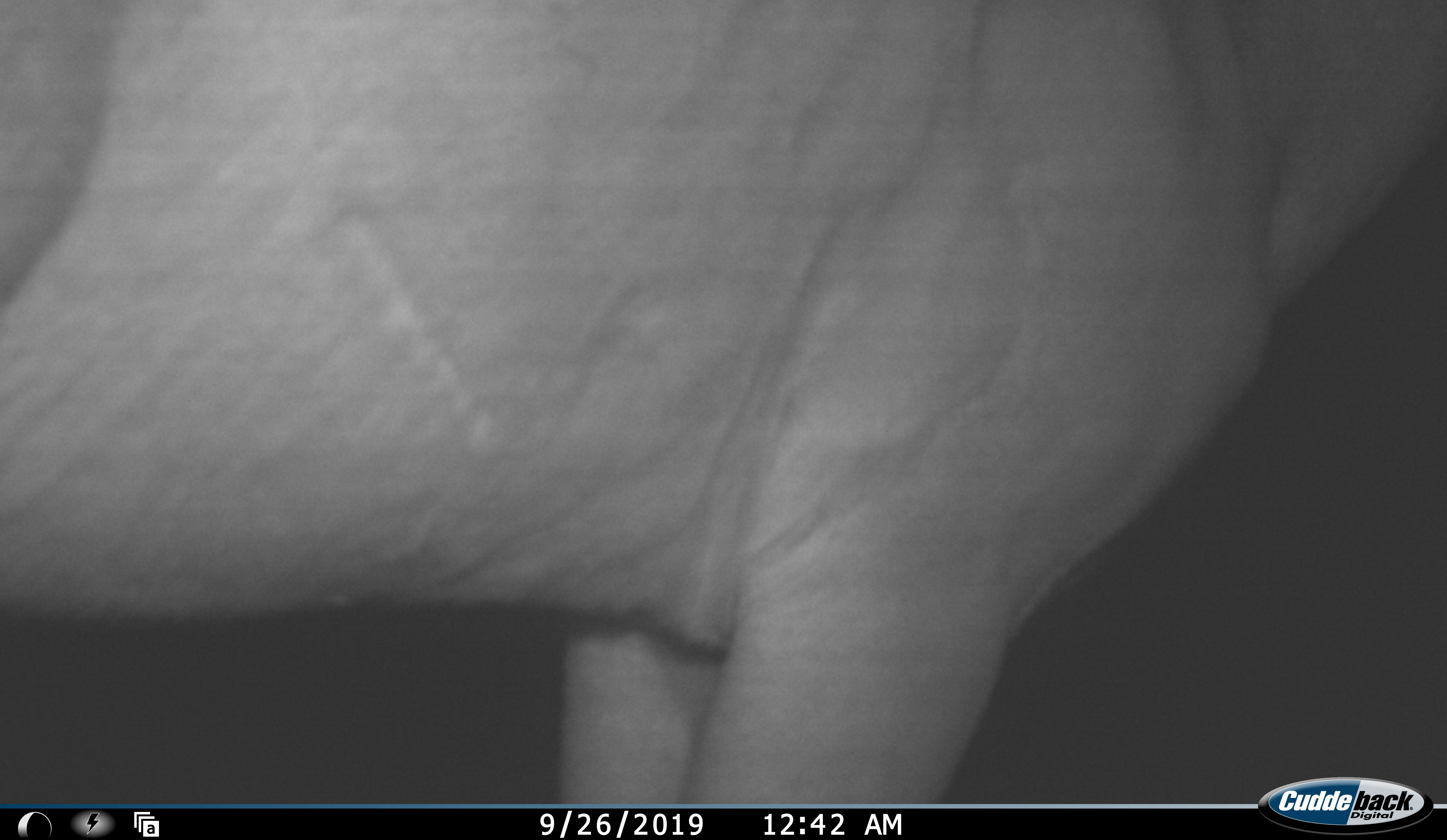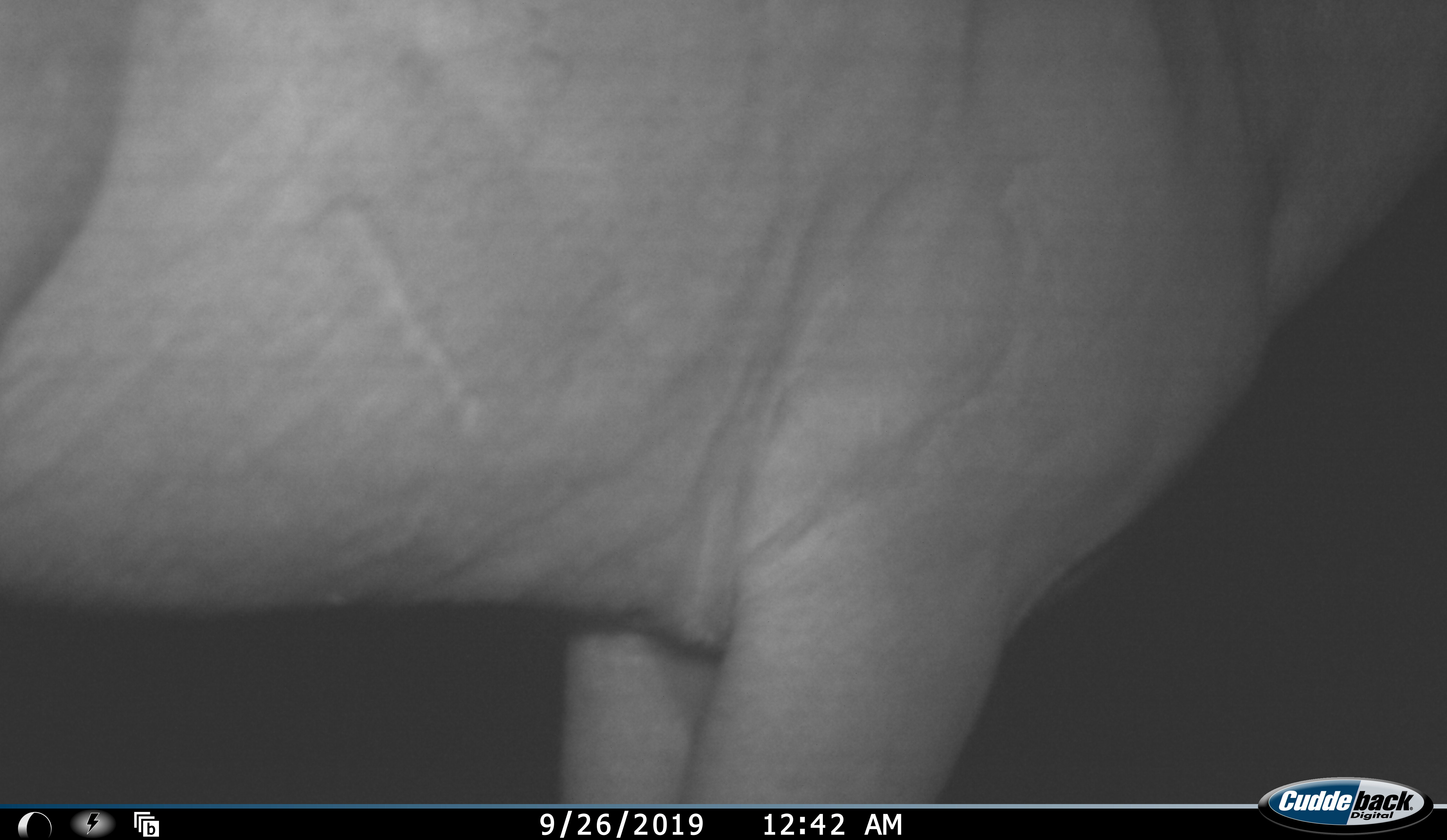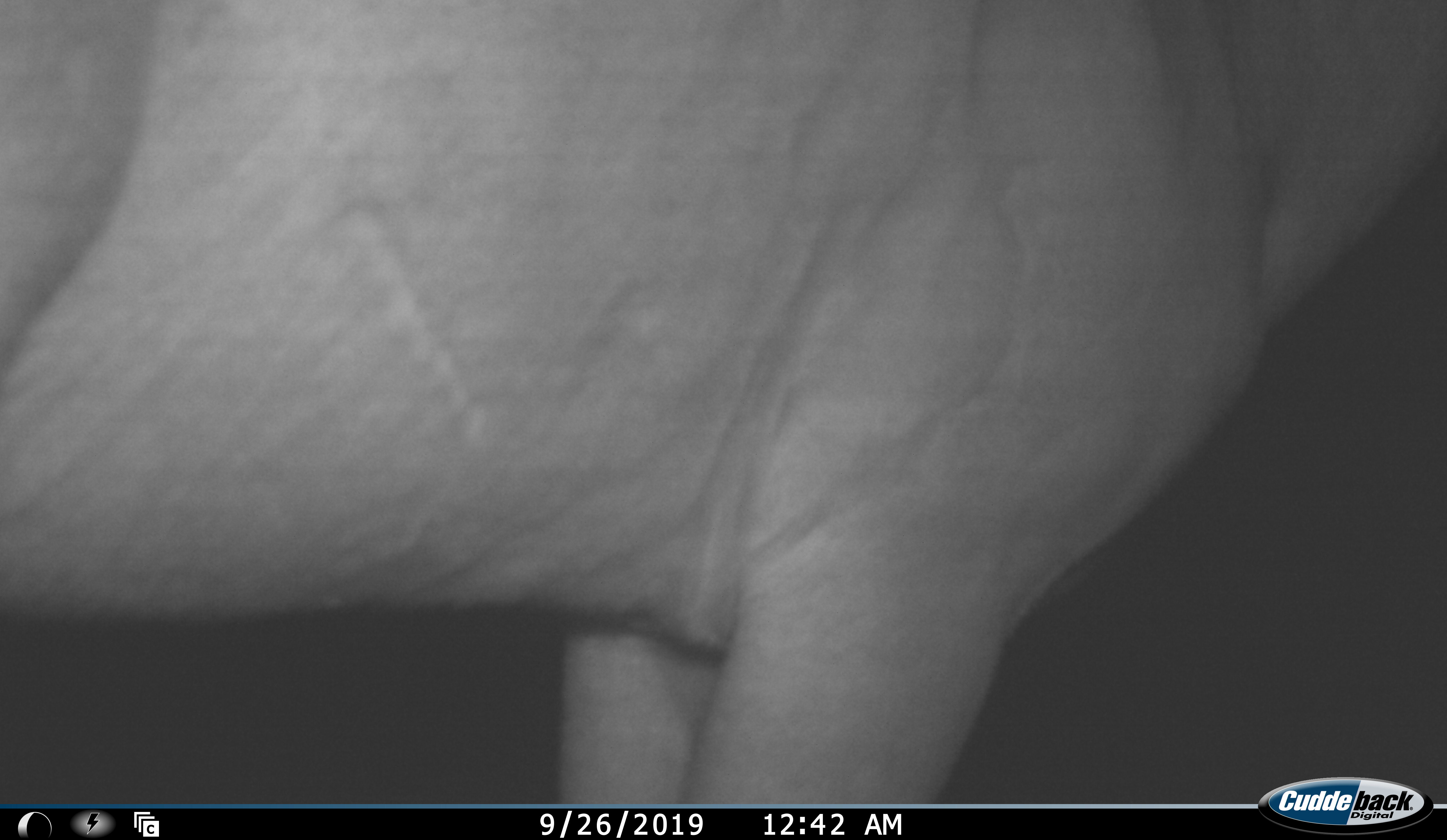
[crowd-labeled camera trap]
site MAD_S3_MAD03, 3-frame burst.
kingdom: Animalia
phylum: Chordata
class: Mammalia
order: Proboscidea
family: Elephantidae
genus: Loxodonta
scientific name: Loxodonta africana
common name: african bush elephant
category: elephant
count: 1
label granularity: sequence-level